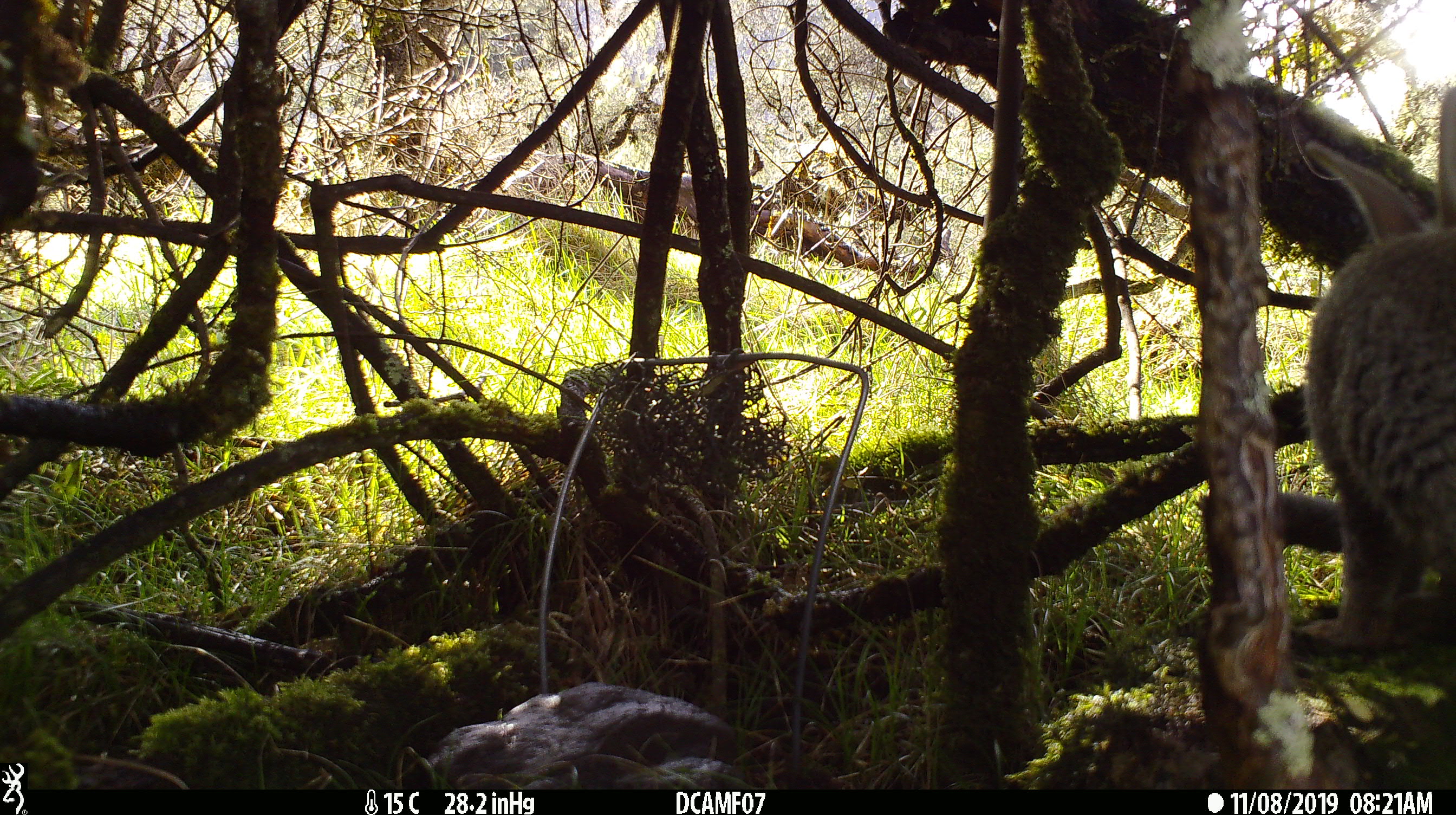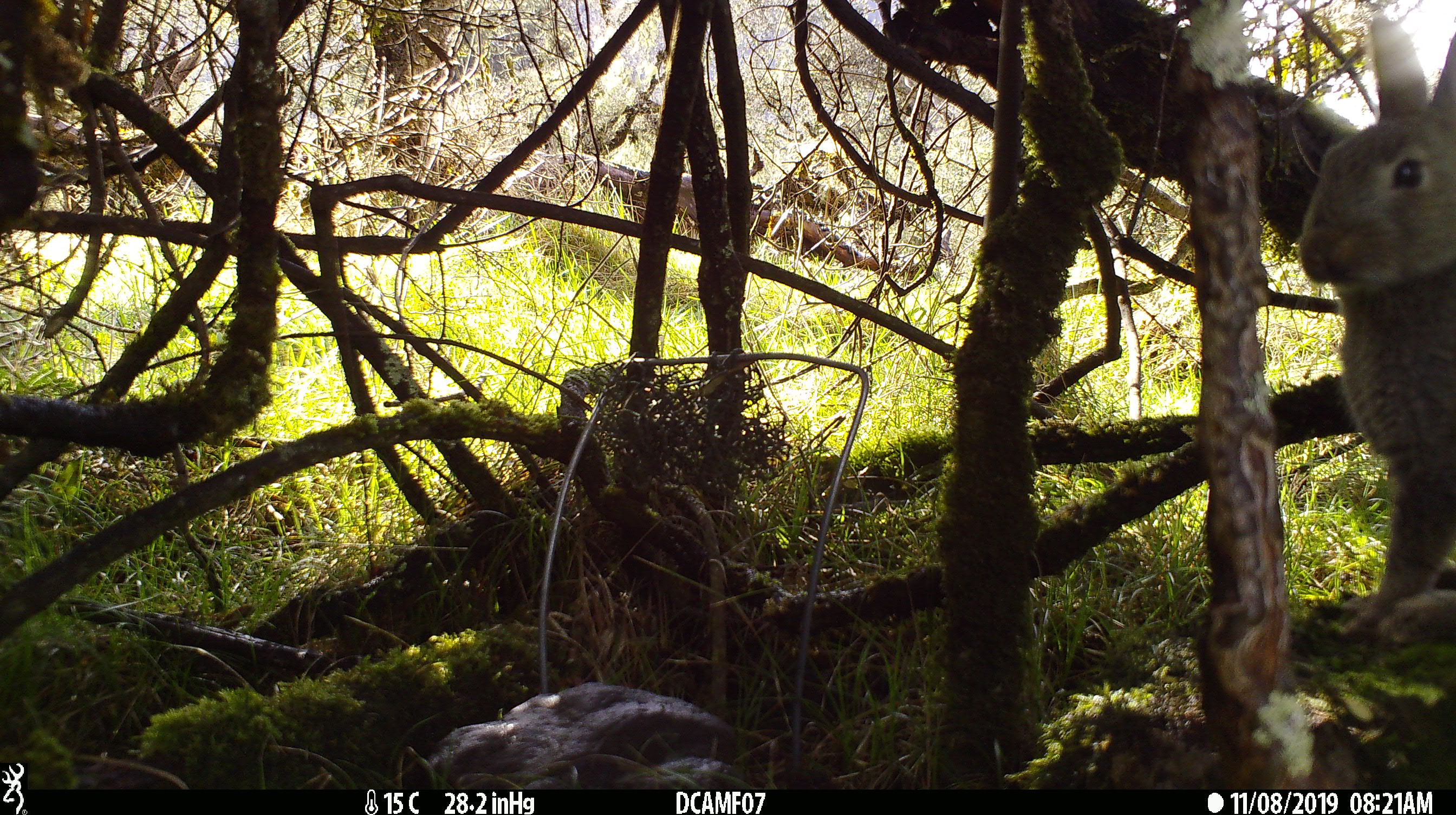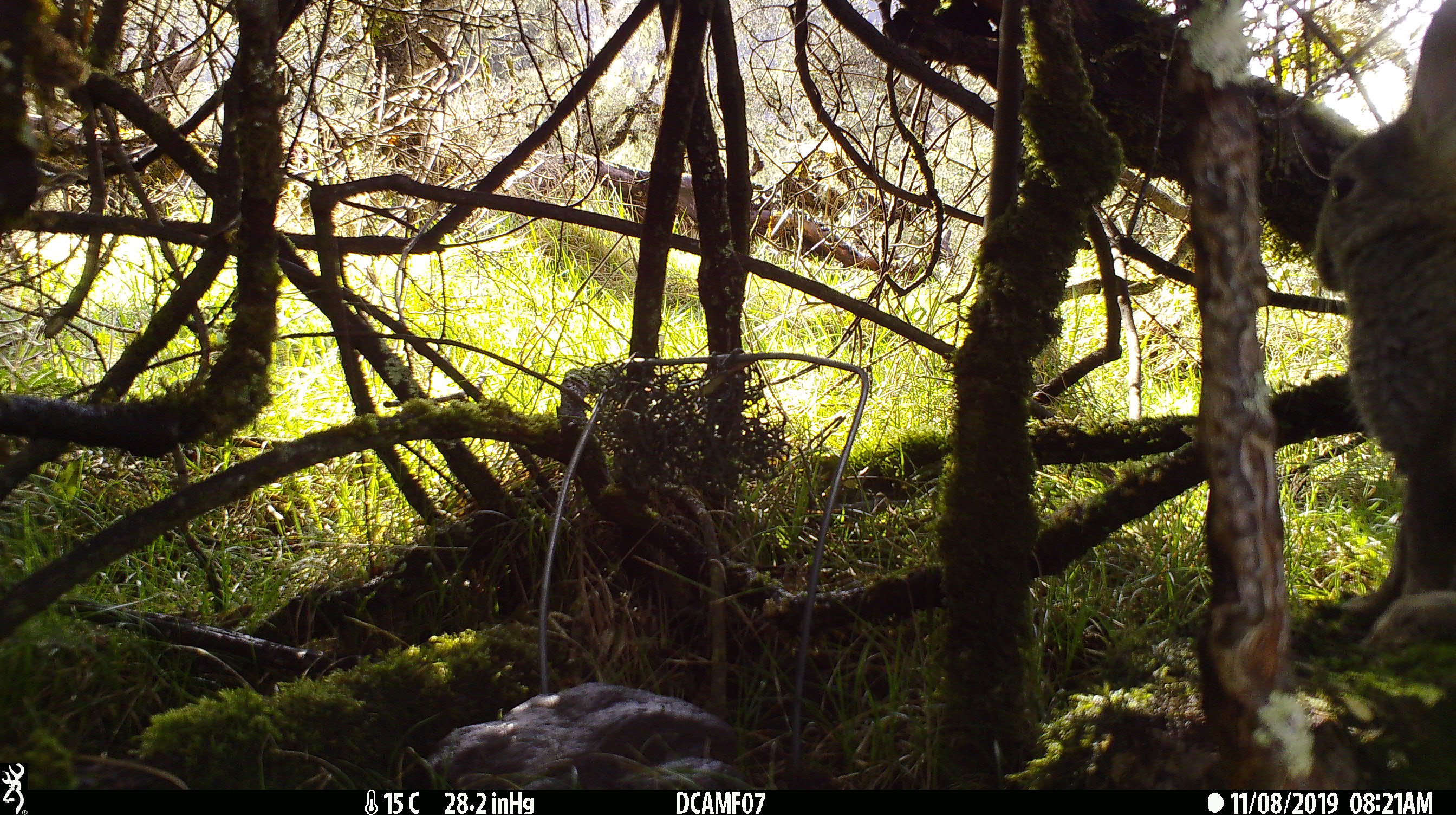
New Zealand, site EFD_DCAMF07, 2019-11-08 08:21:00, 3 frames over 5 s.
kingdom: Animalia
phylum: Chordata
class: Mammalia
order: Lagomorpha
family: Leporidae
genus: Oryctolagus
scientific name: Oryctolagus cuniculus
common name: european rabbit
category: rabbit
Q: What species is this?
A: Rabbit (european rabbit) (Oryctolagus cuniculus).